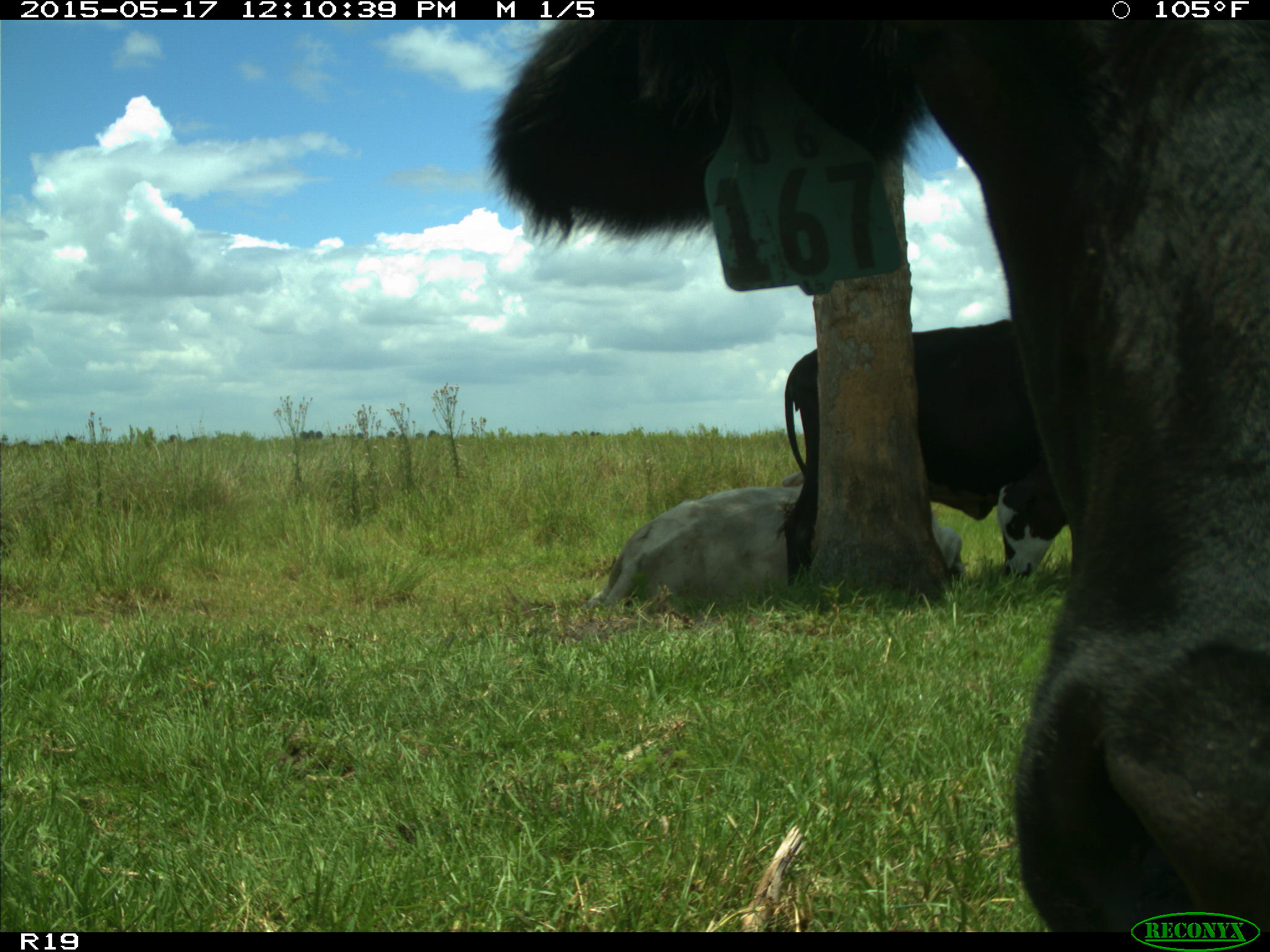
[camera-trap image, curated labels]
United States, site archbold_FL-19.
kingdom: Animalia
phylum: Chordata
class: Mammalia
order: Artiodactyla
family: Bovidae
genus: Bos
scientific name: Bos taurus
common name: domestic cow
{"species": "Bos taurus (domestic cow)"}